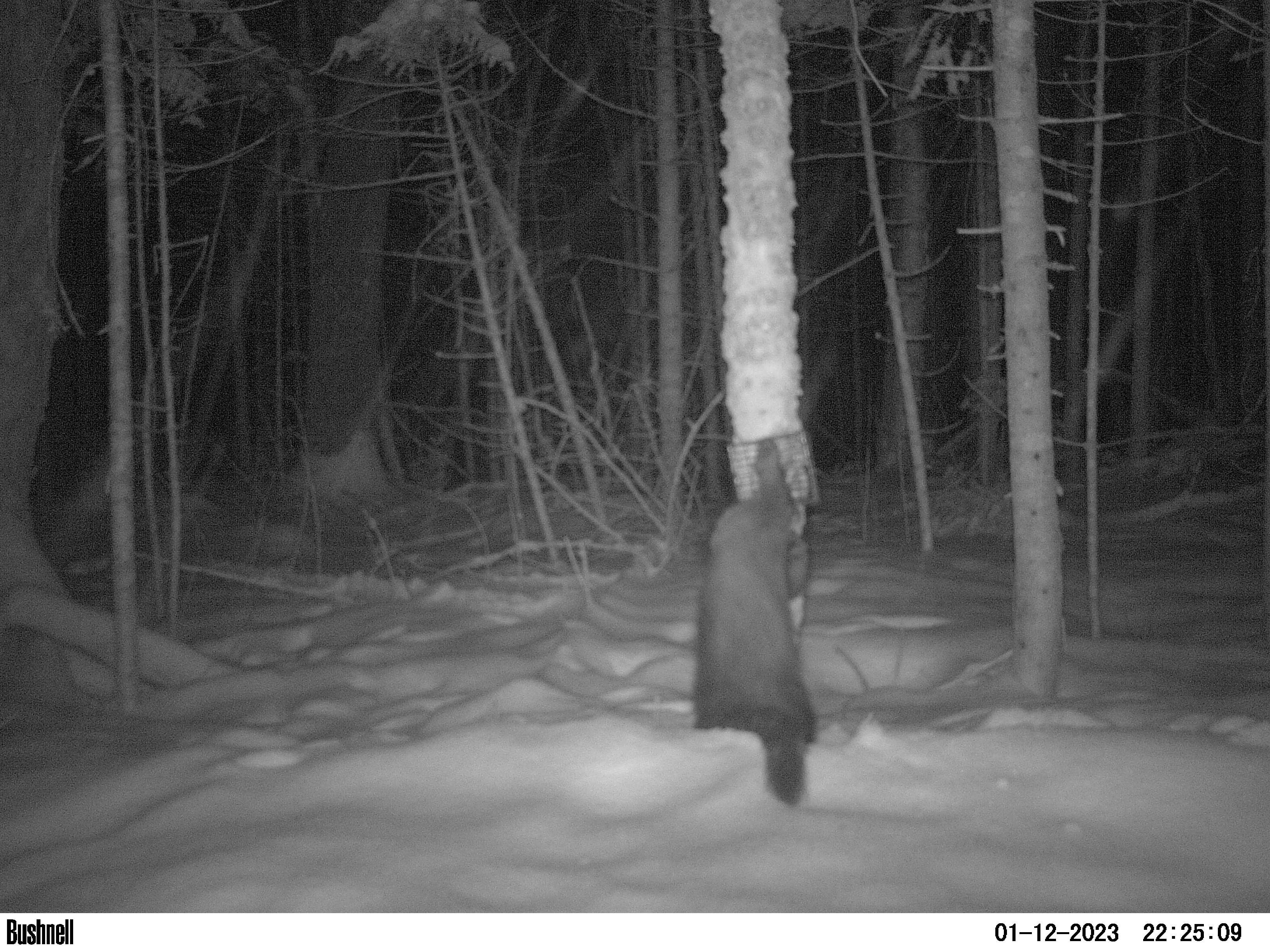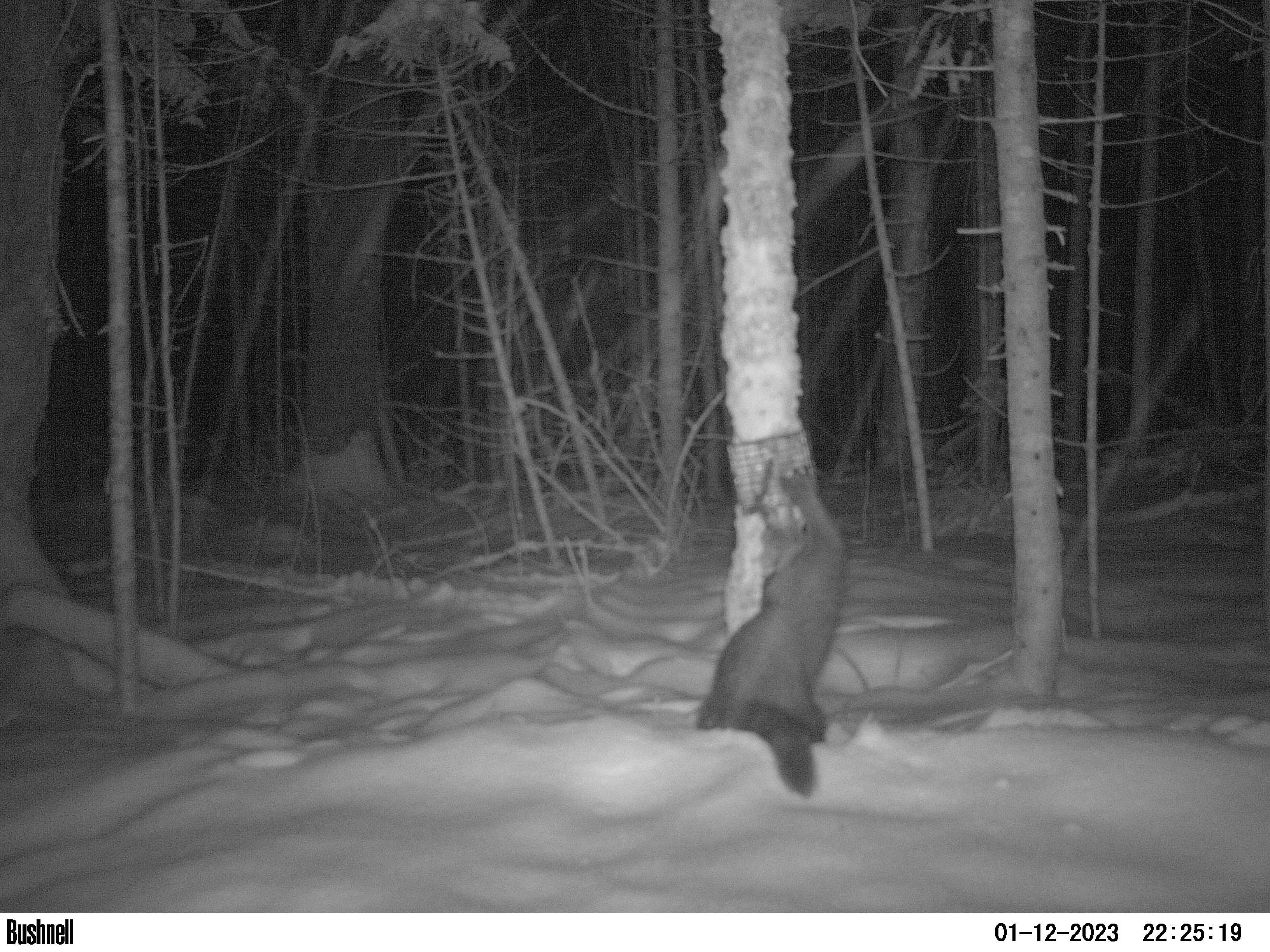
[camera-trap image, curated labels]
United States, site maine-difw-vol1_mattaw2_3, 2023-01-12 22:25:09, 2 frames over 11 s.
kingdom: Animalia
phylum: Chordata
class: Mammalia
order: Carnivora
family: Mustelidae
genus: Pekania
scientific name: Pekania pennanti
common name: fisher